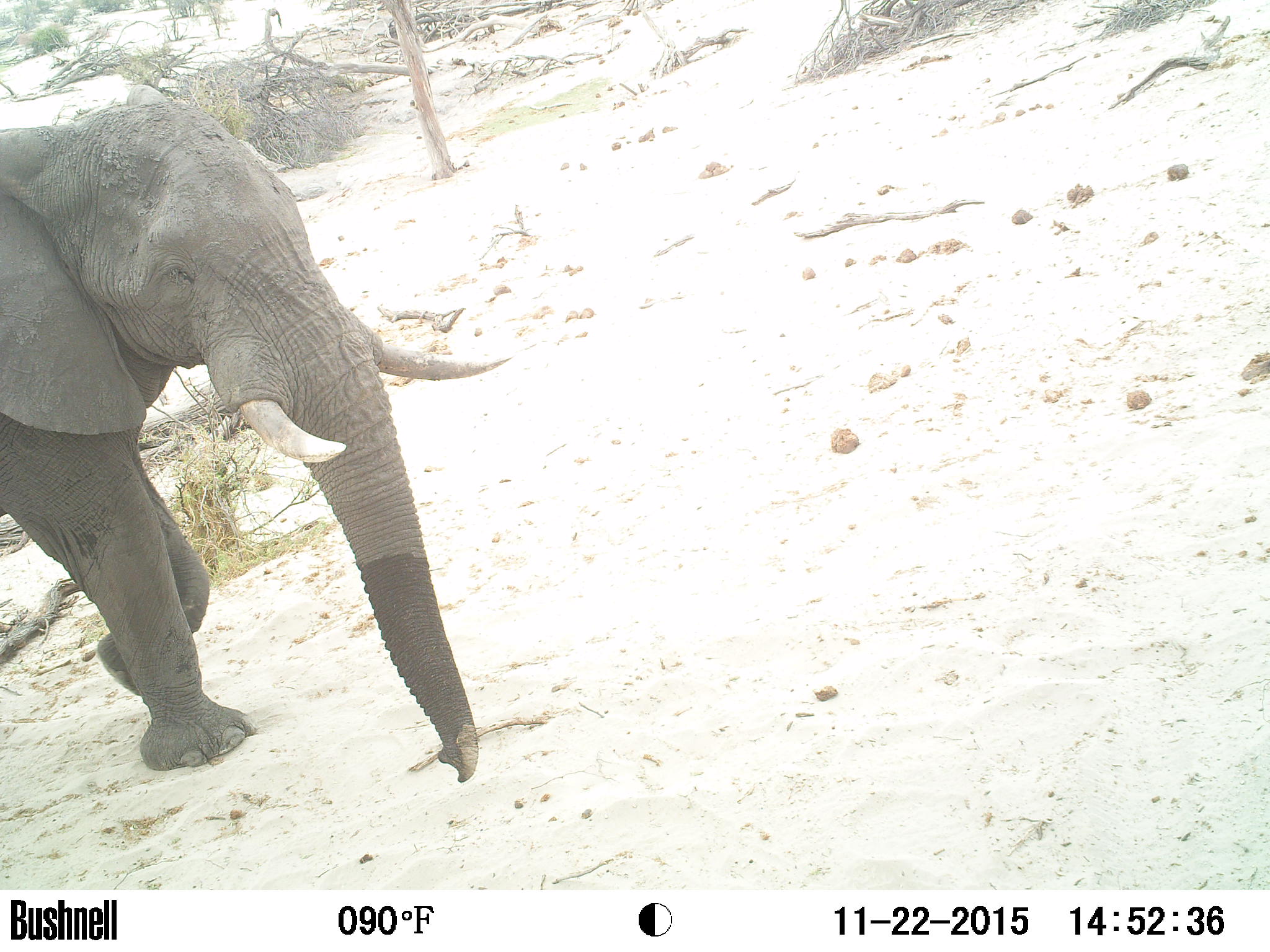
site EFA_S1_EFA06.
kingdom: Animalia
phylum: Chordata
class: Mammalia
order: Proboscidea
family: Elephantidae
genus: Loxodonta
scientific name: Loxodonta africana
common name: african bush elephant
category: elephant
Elephant (african bush elephant) (Loxodonta africana), count 1. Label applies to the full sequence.